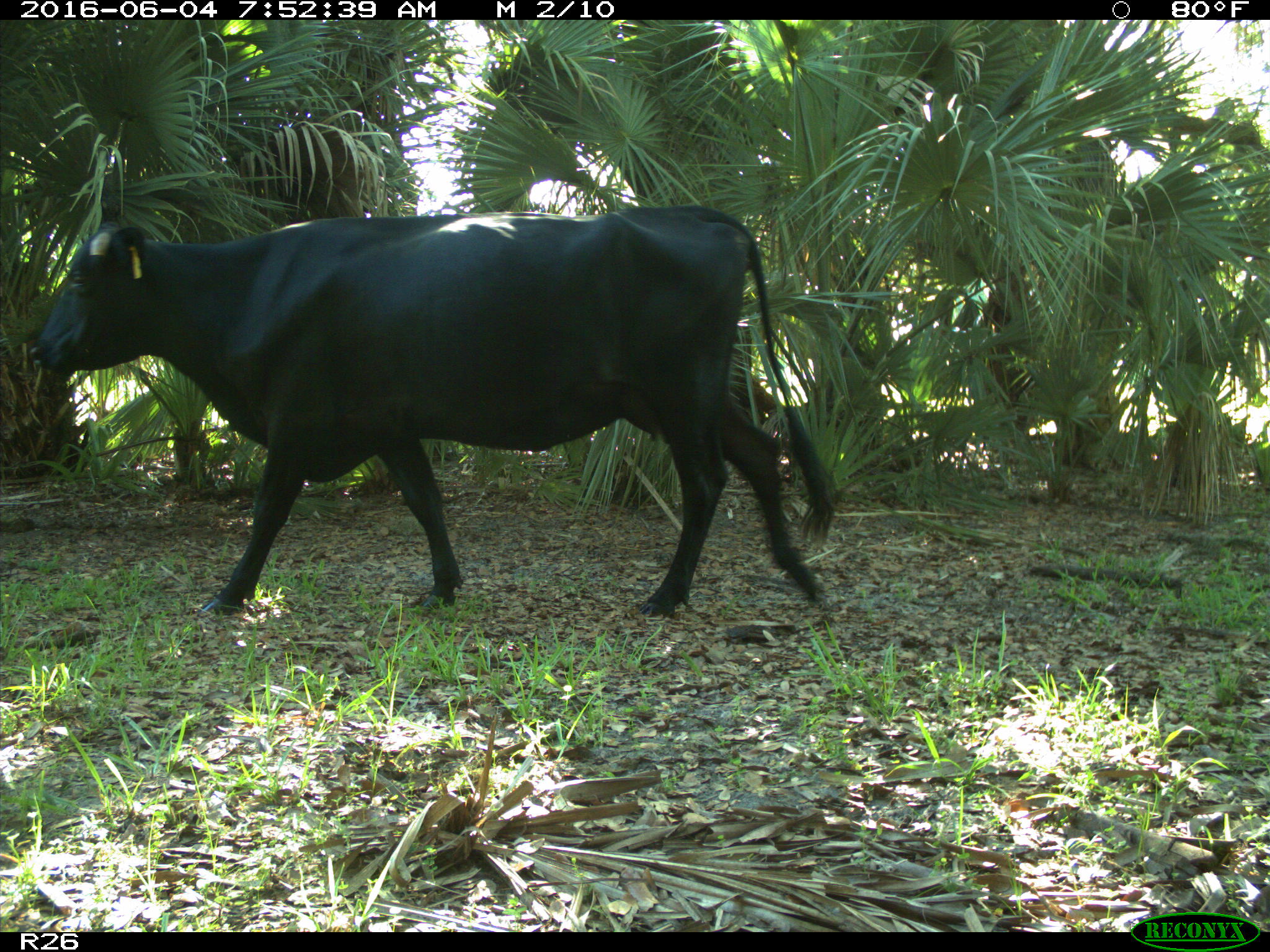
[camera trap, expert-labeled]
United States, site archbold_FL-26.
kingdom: Animalia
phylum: Chordata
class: Mammalia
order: Artiodactyla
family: Bovidae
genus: Bos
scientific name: Bos taurus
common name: domestic cow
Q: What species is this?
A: Bos taurus (domestic cow).